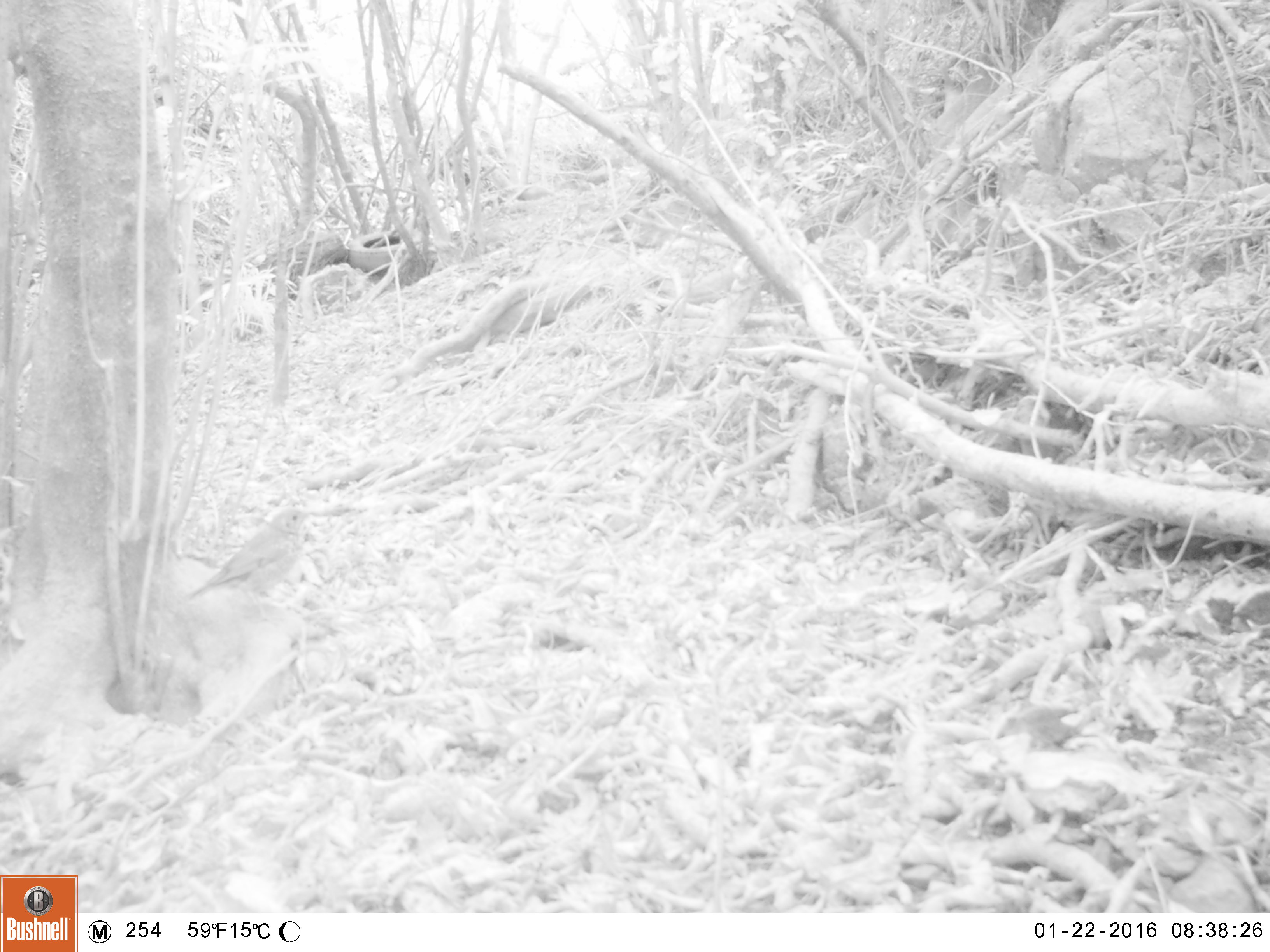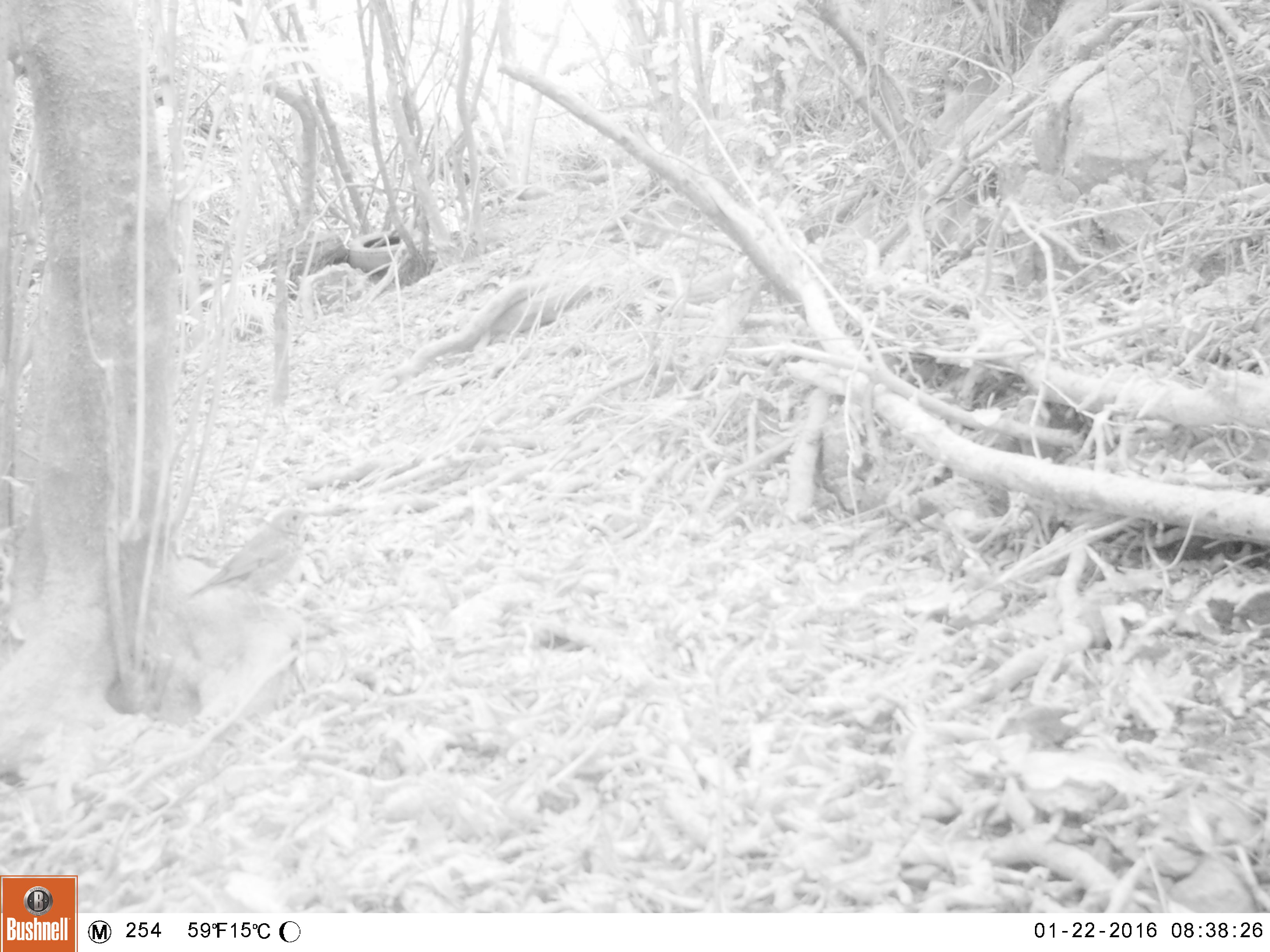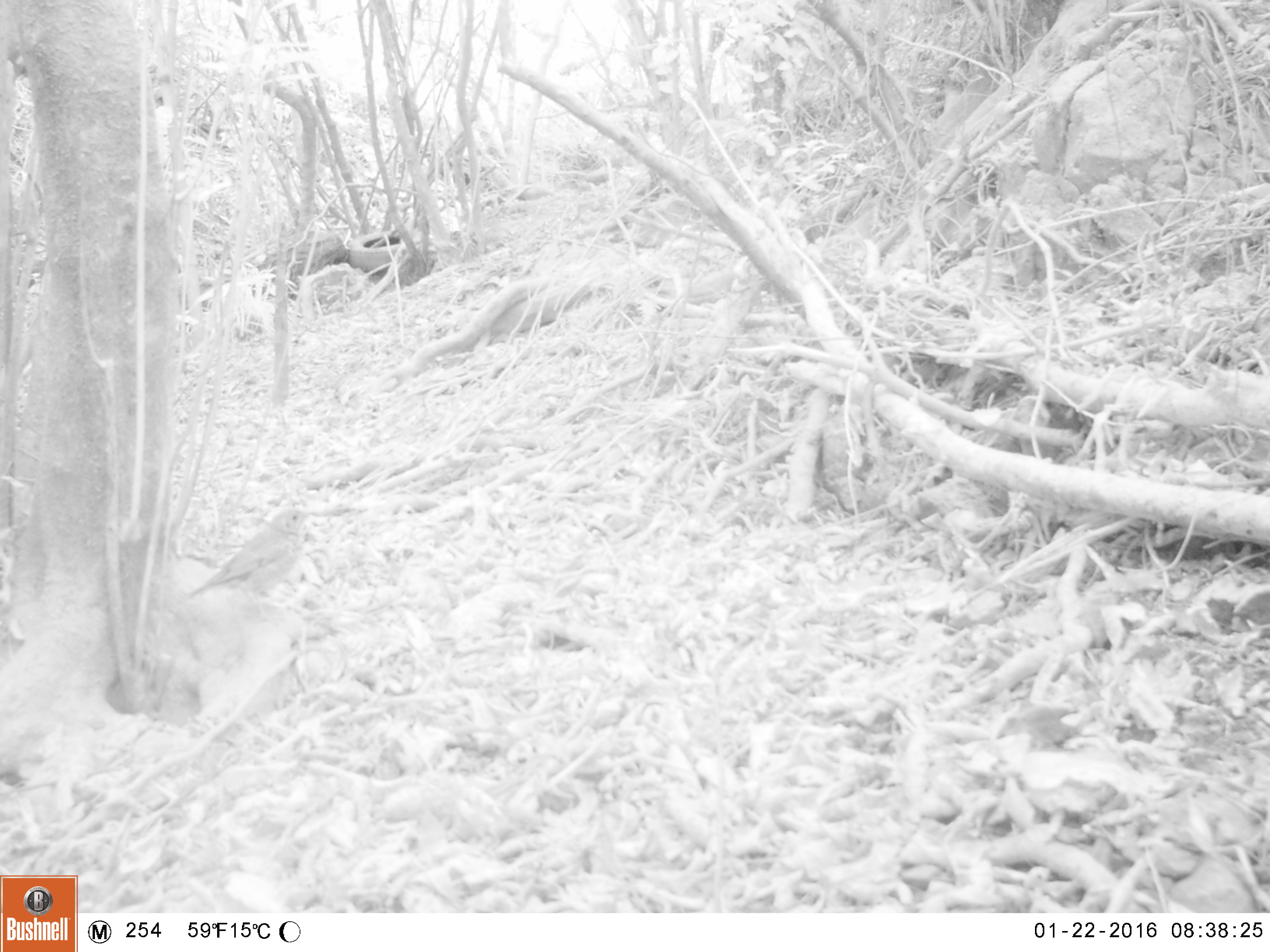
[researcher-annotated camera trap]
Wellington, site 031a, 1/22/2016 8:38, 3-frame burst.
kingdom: Animalia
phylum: Chordata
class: Aves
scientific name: Aves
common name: bird